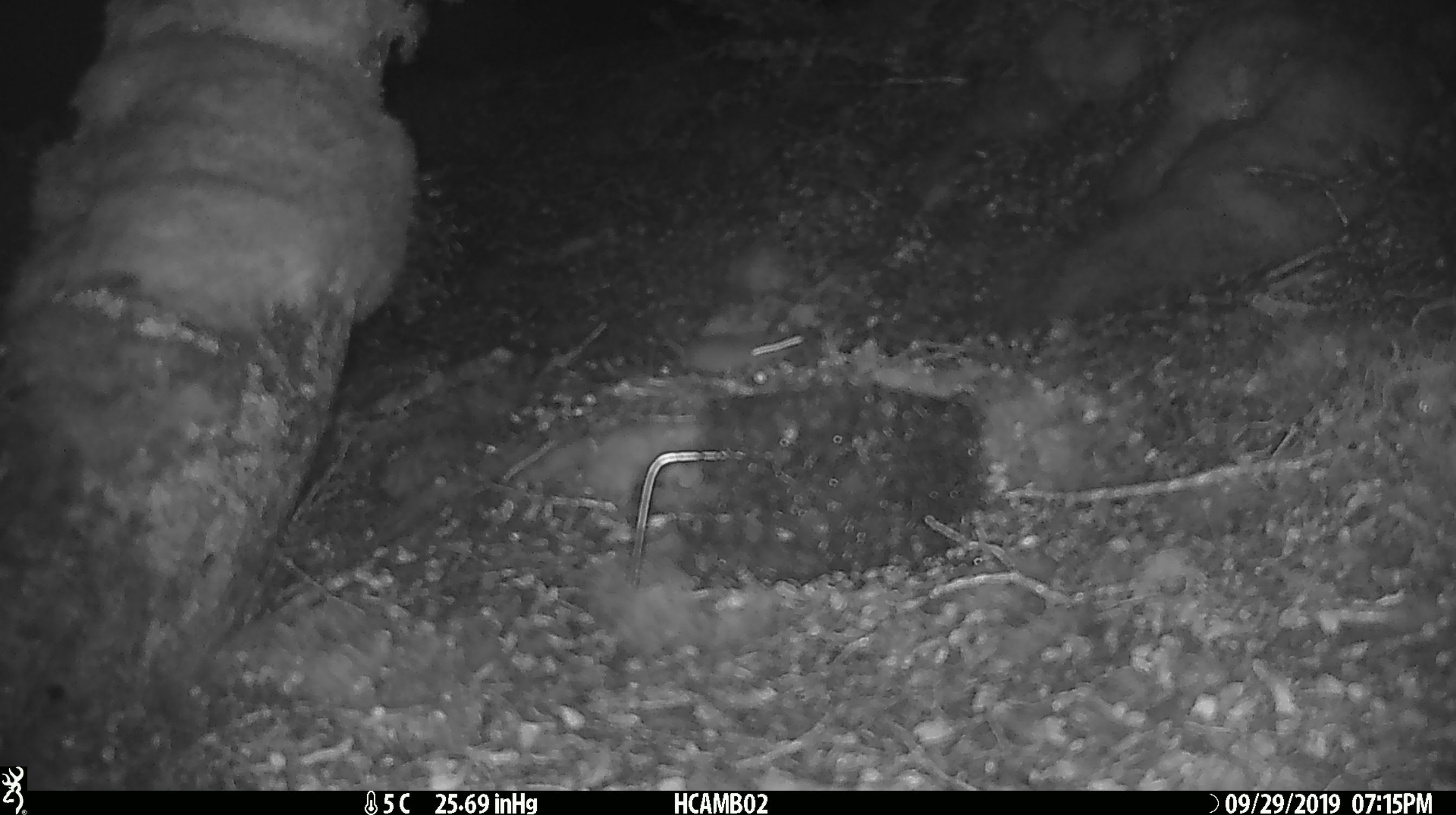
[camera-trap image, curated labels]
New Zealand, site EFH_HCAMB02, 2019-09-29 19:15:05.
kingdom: Animalia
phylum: Chordata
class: Mammalia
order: Rodentia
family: Muridae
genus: Mus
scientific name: Mus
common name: mouse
Mouse (Mus).